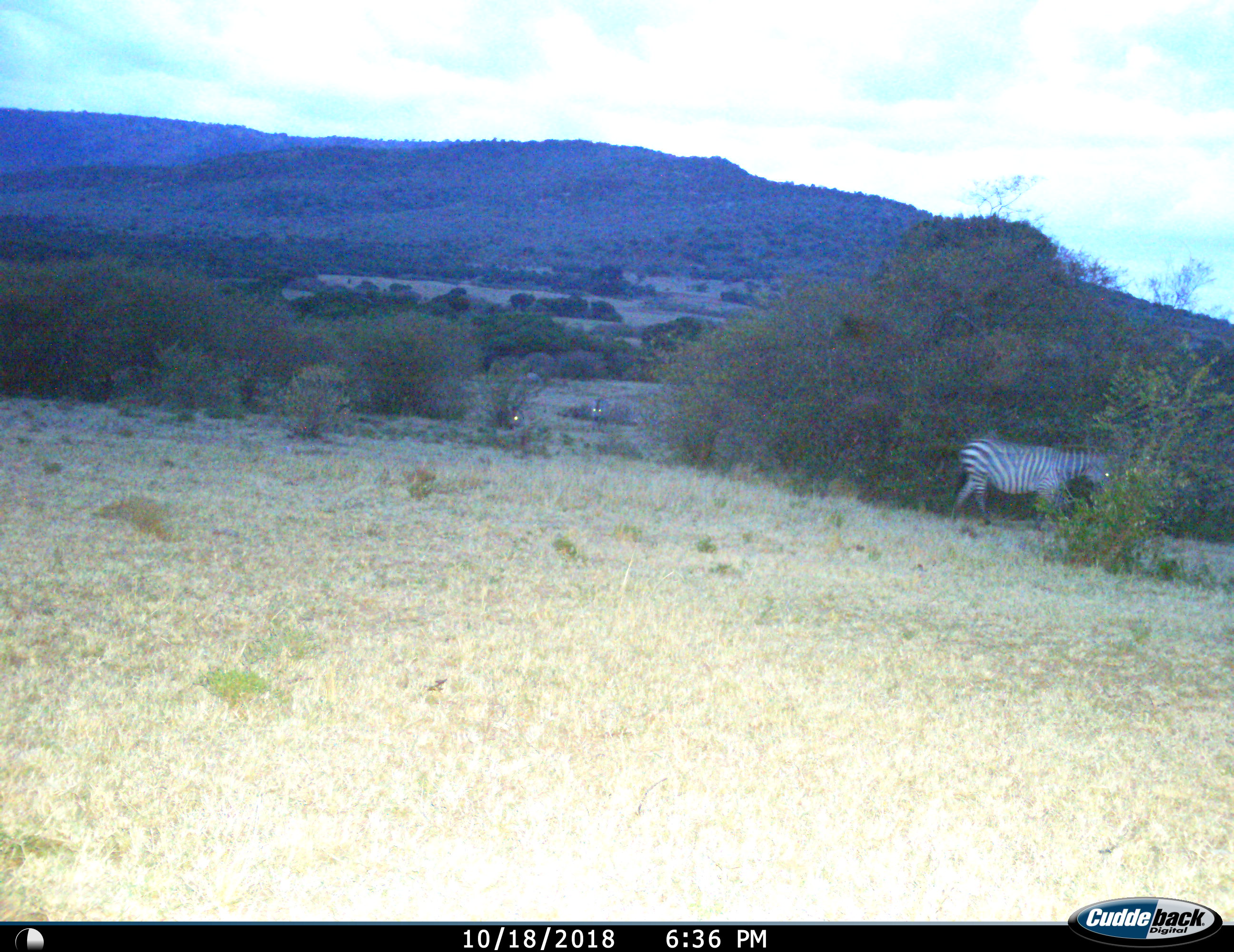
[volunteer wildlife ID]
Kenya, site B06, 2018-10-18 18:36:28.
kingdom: Animalia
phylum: Chordata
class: Mammalia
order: Perissodactyla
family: Equidae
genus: Equus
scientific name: Equus quagga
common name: plains zebra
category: zebra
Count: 3.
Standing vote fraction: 20%.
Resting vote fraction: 0%.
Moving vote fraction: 90%.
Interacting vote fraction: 0%.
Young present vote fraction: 0%.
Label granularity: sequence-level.